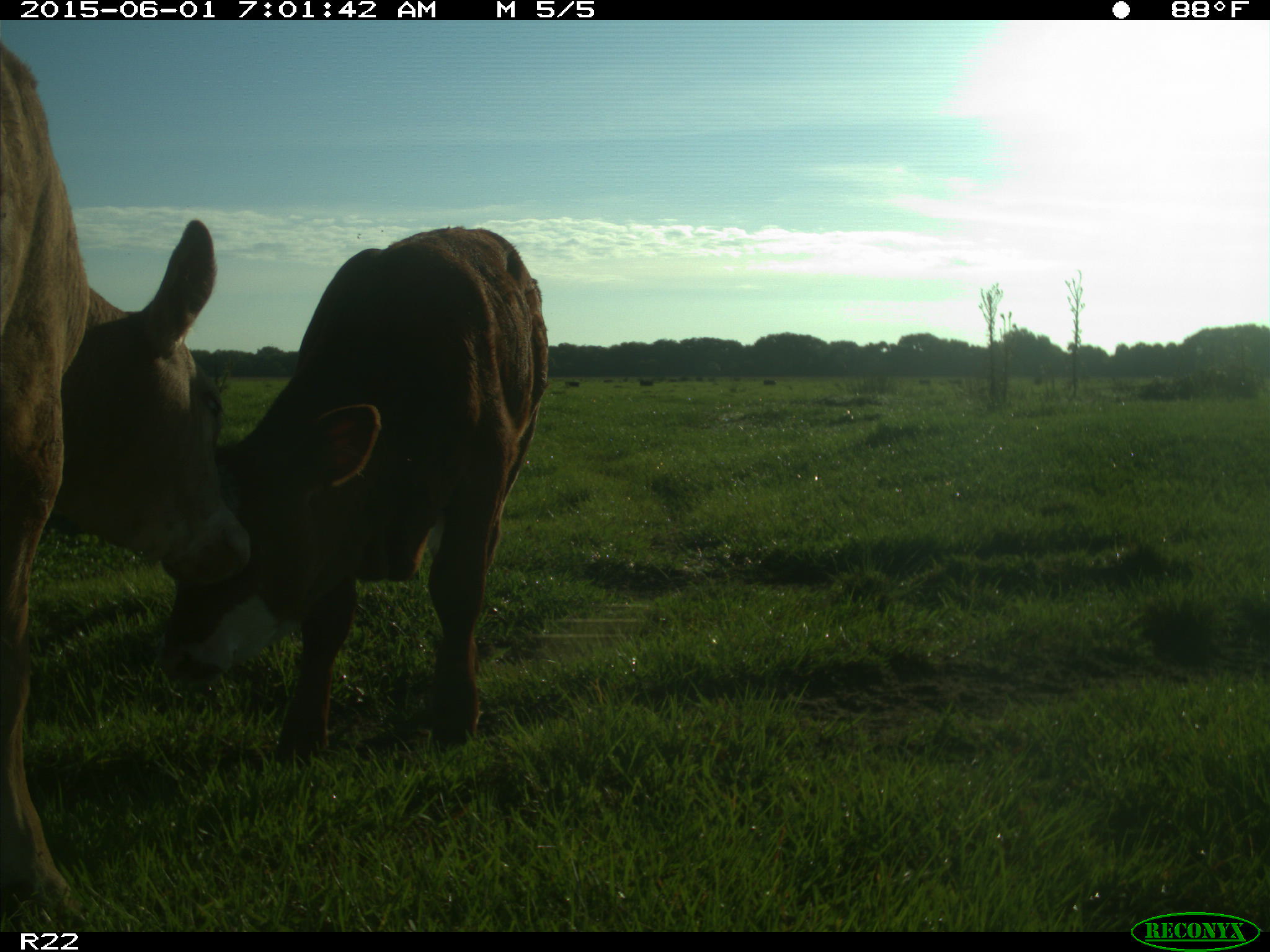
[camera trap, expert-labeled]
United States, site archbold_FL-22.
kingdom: Animalia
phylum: Chordata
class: Mammalia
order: Artiodactyla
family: Bovidae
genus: Bos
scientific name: Bos taurus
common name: domestic cow